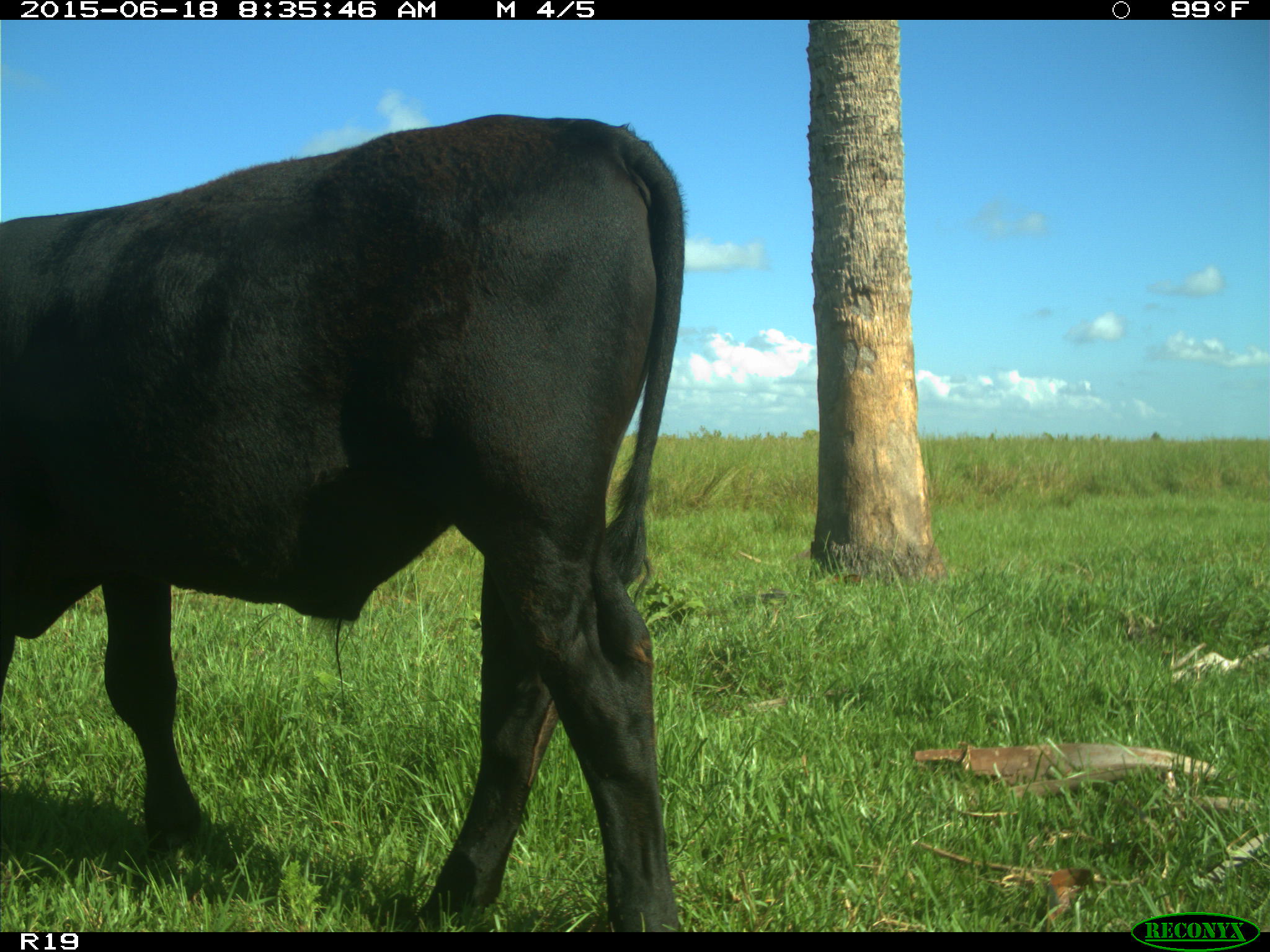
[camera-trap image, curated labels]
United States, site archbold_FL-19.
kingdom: Animalia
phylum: Chordata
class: Mammalia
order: Artiodactyla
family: Bovidae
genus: Bos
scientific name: Bos taurus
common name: domestic cow